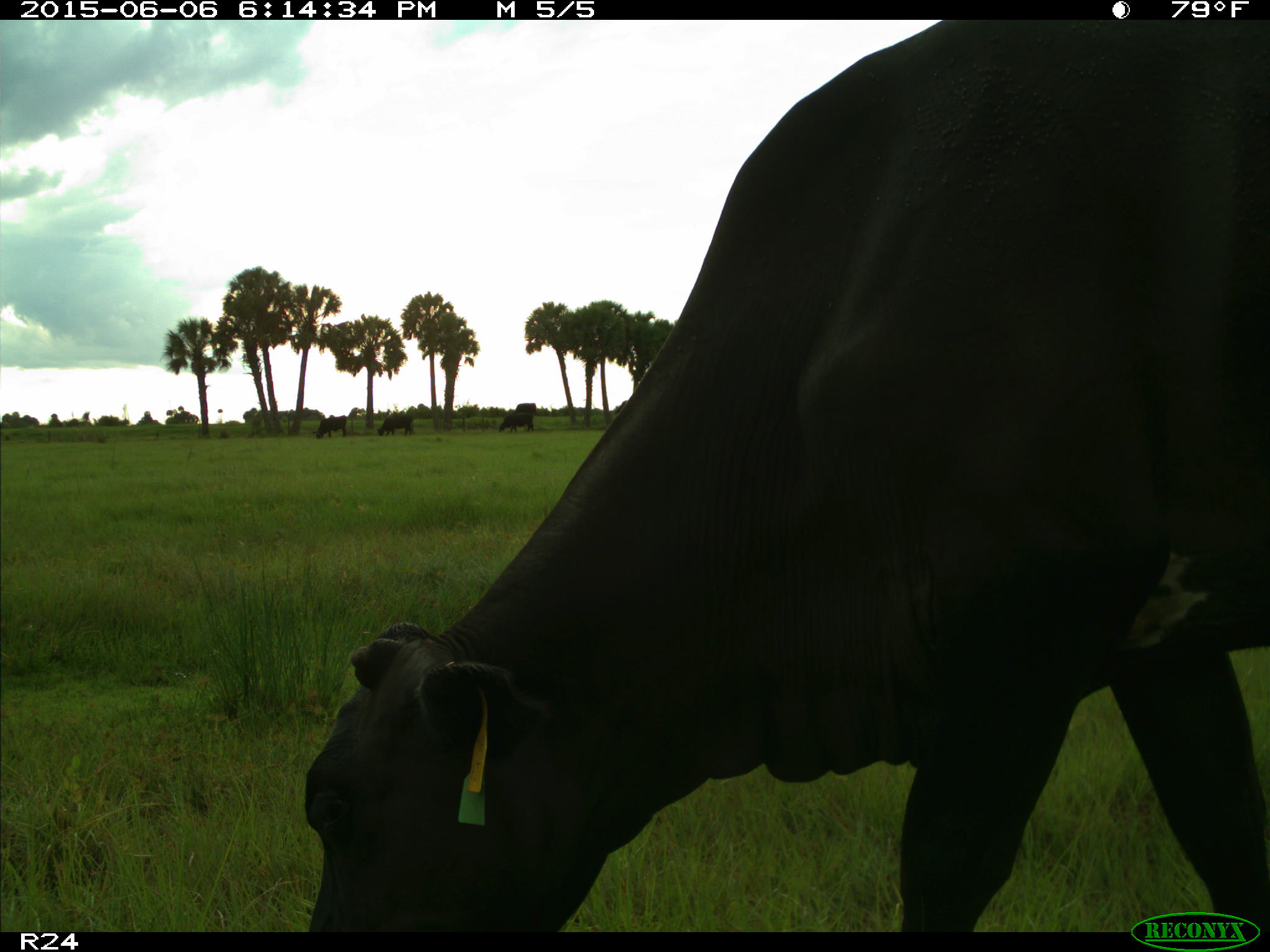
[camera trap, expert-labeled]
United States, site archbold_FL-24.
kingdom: Animalia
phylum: Chordata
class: Mammalia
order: Artiodactyla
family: Bovidae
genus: Bos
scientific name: Bos taurus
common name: domestic cow